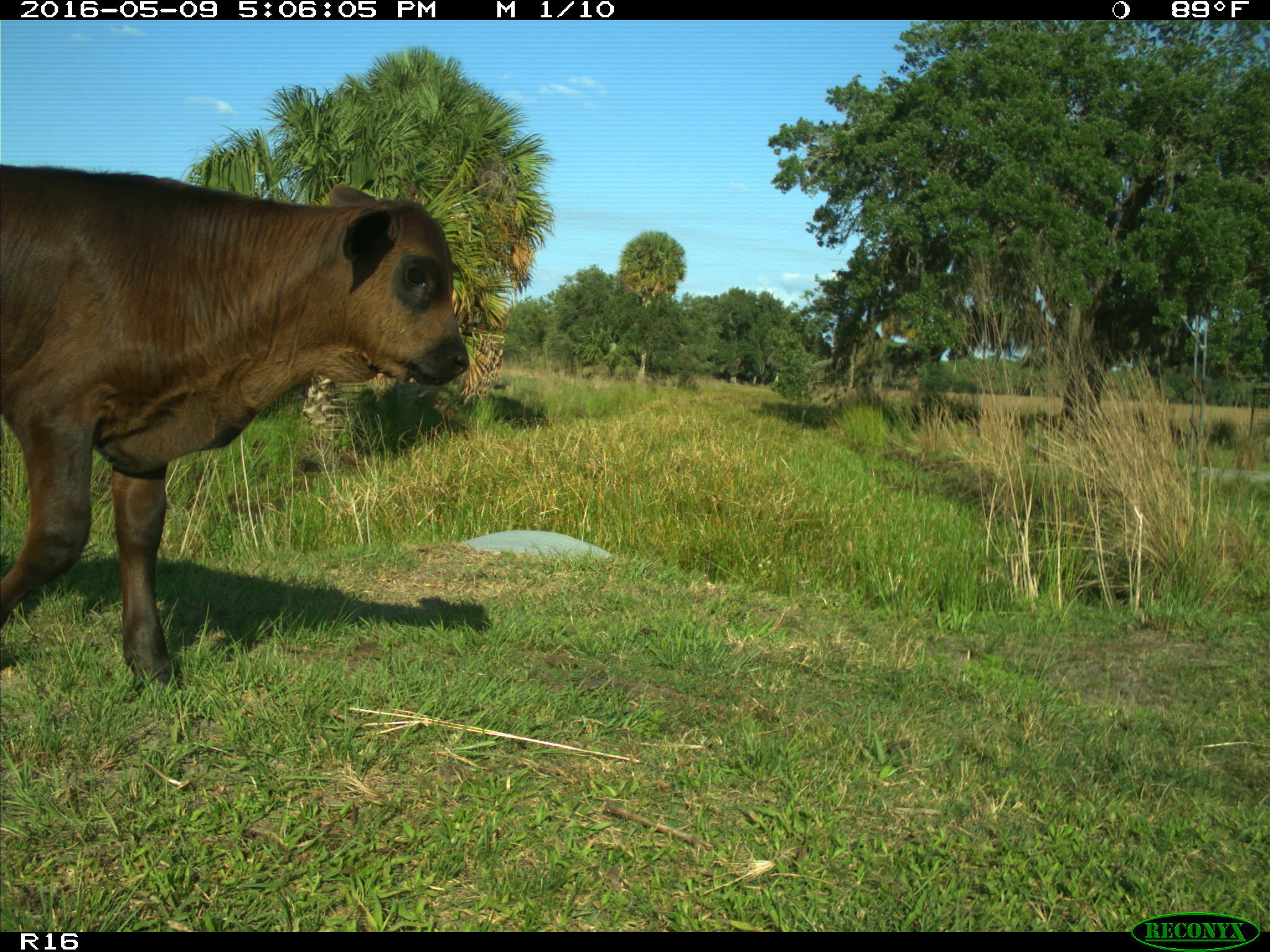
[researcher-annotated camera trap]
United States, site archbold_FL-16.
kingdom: Animalia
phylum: Chordata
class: Mammalia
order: Artiodactyla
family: Bovidae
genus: Bos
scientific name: Bos taurus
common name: domestic cow